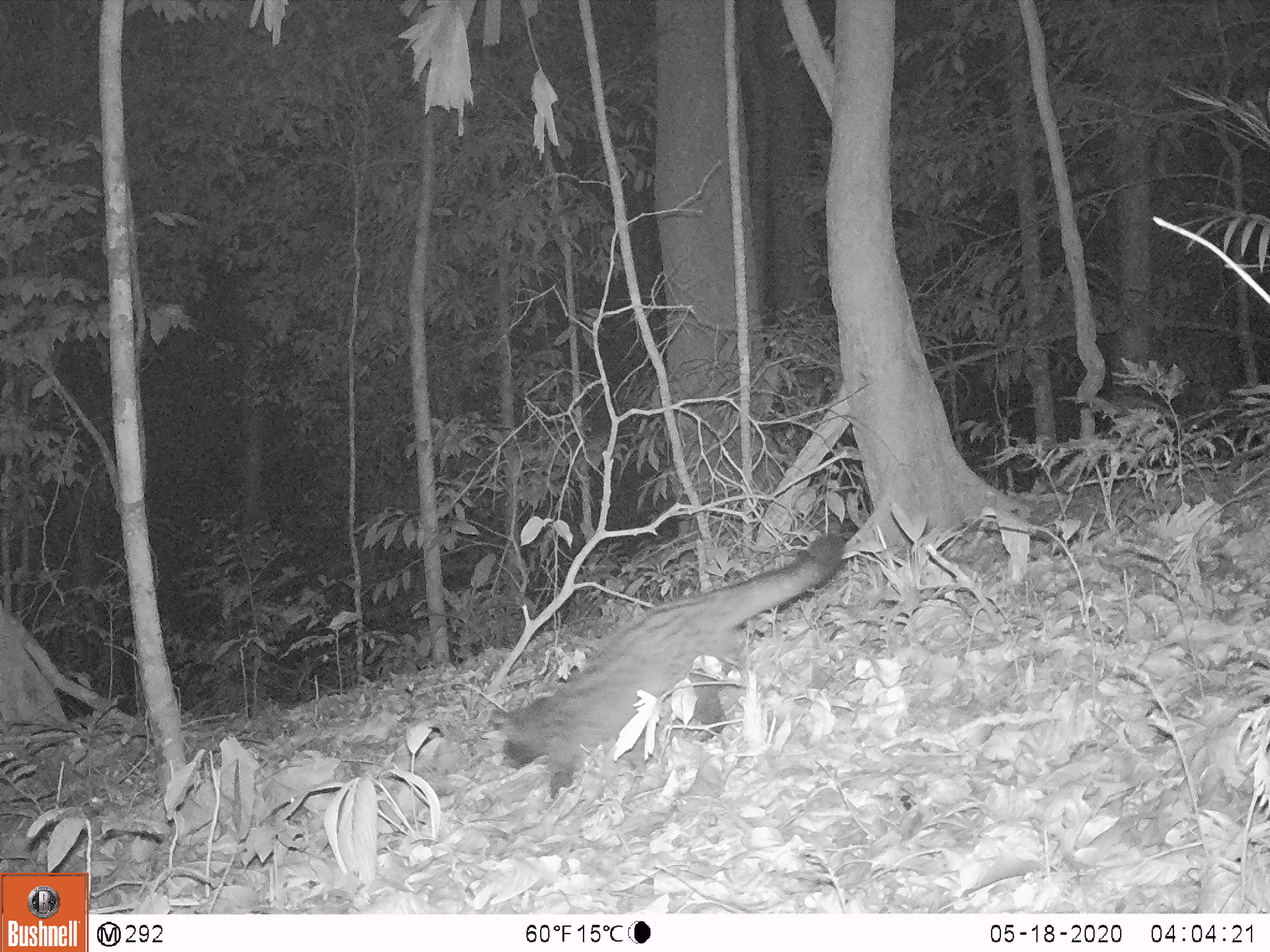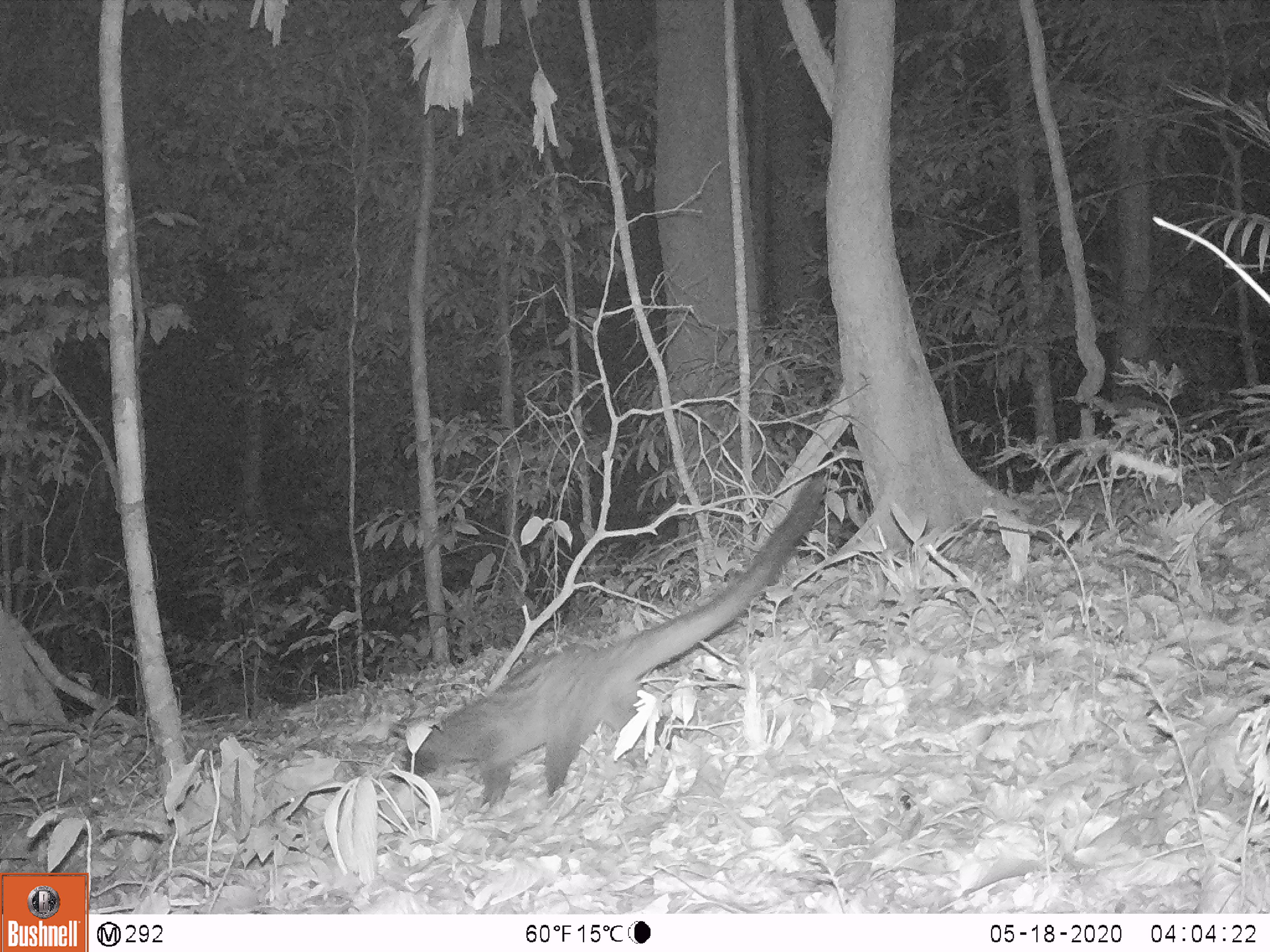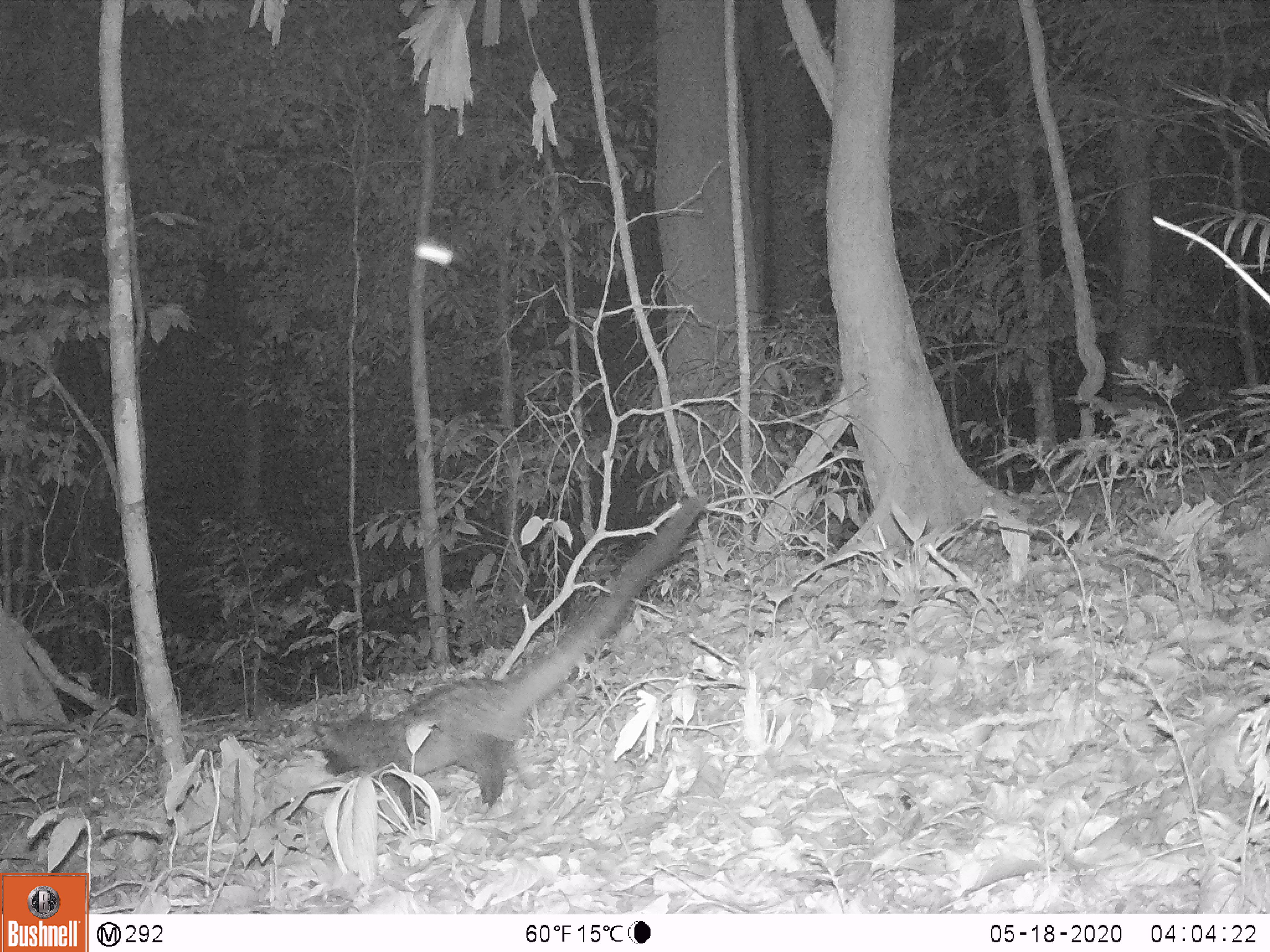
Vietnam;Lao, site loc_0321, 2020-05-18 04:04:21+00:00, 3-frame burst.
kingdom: Animalia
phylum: Chordata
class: Mammalia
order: Carnivora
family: Viverridae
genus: Paradoxurus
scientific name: Paradoxurus hermaphroditus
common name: common palm civet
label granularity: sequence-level